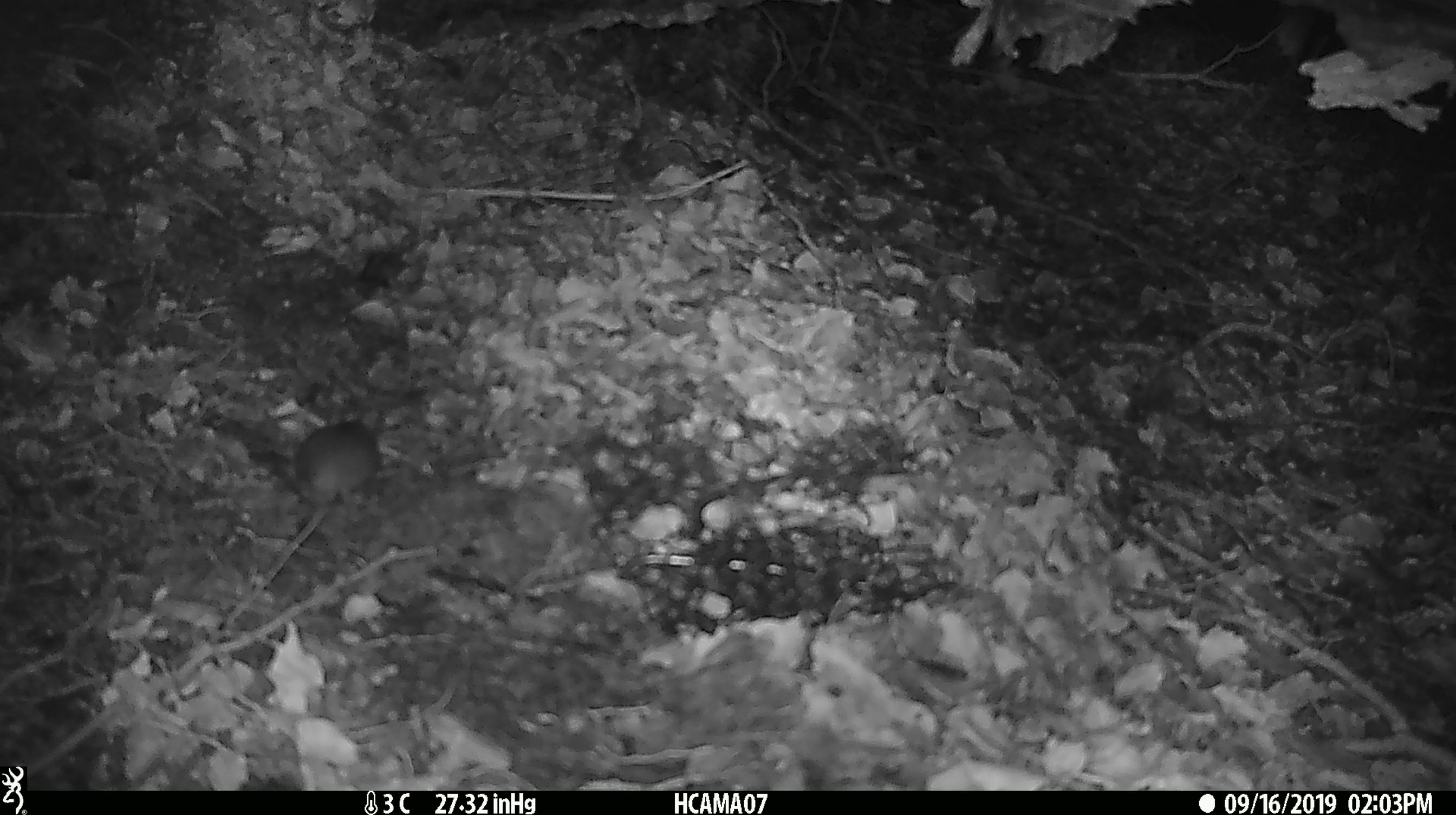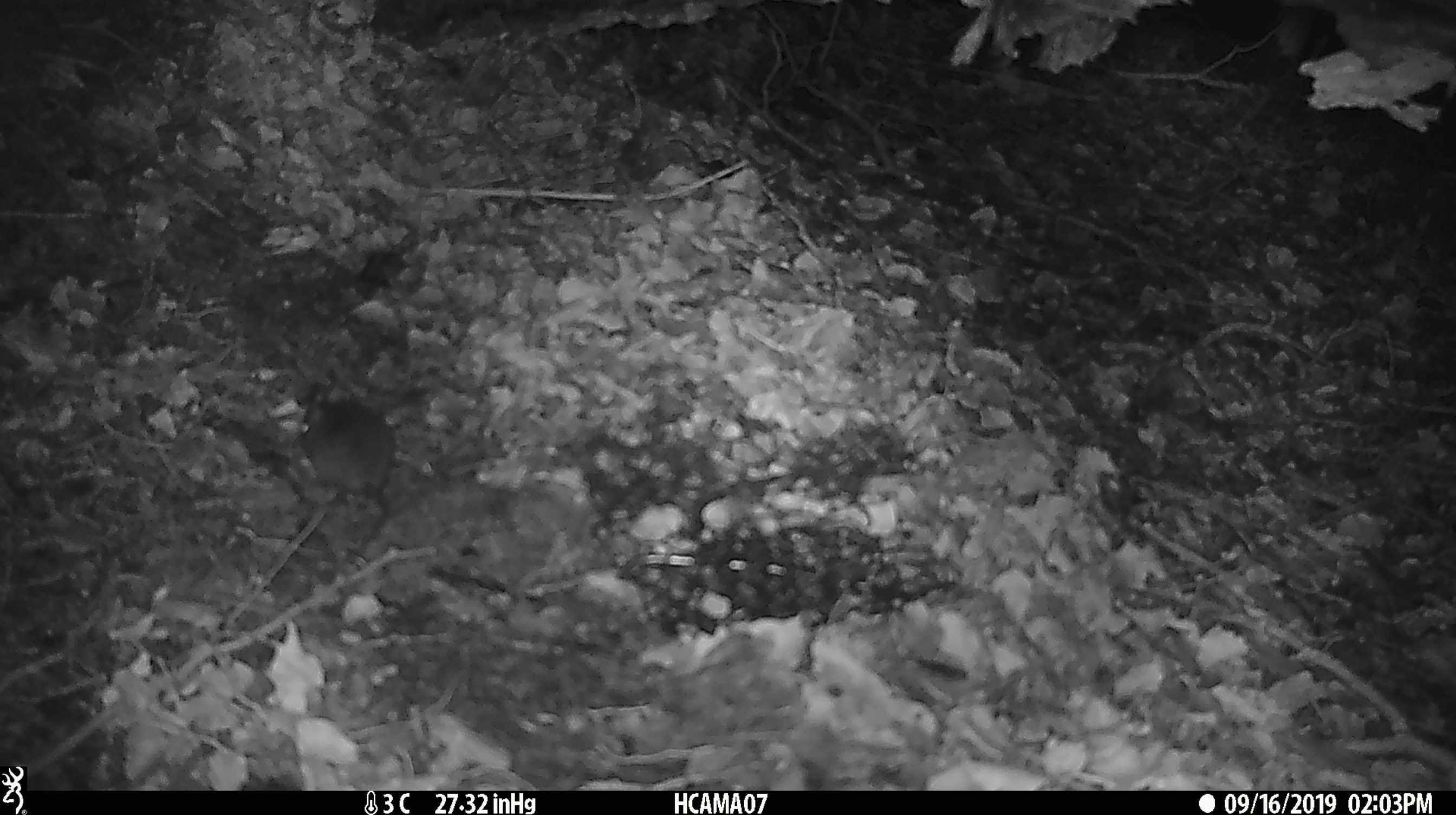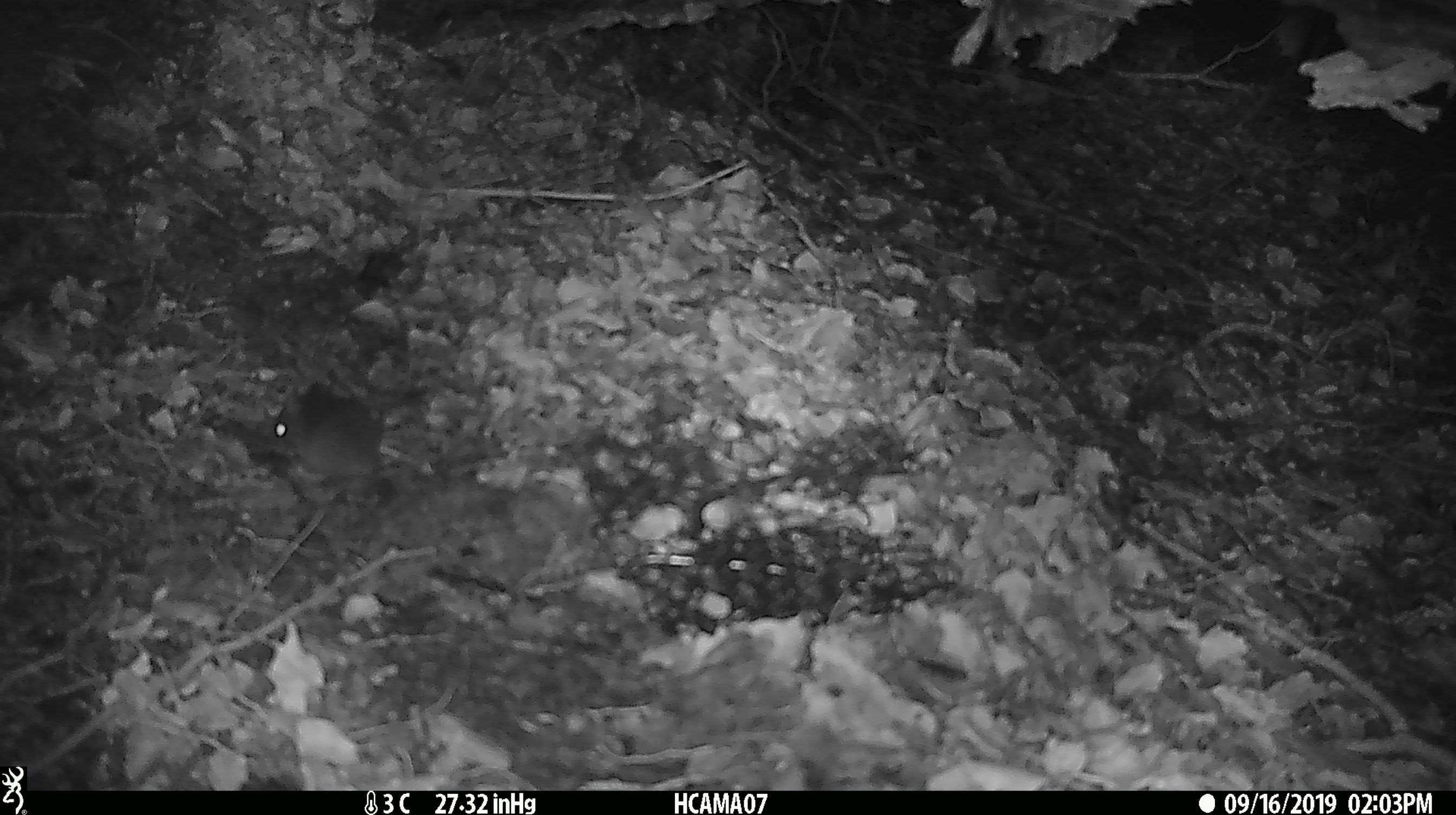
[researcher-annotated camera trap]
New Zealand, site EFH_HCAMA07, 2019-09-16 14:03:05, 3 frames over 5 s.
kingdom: Animalia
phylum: Chordata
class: Mammalia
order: Rodentia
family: Muridae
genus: Mus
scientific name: Mus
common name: mouse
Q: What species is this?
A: Mouse (Mus).